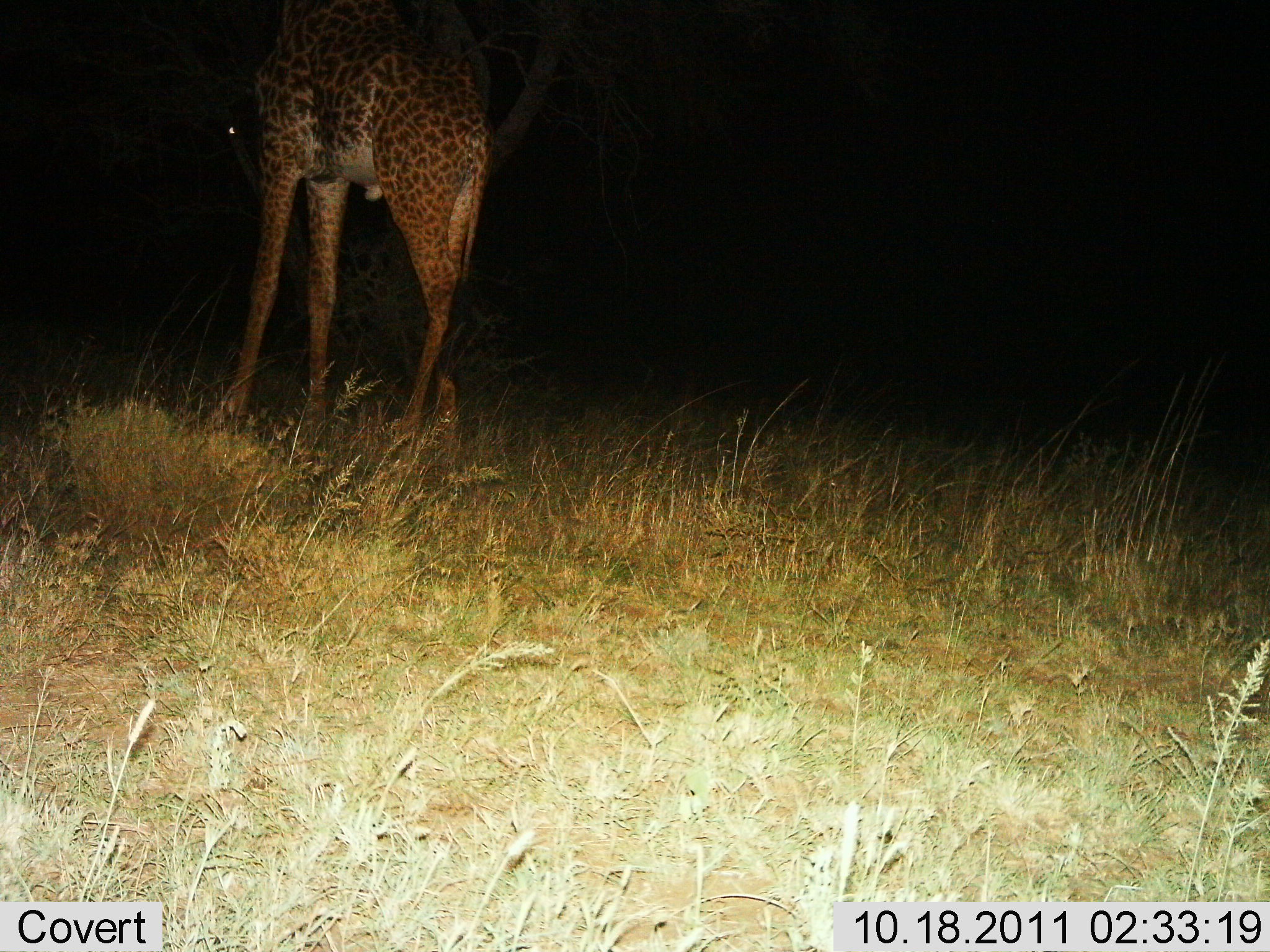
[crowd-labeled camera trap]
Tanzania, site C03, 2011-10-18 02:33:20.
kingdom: Animalia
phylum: Chordata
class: Mammalia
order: Artiodactyla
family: Giraffidae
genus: Giraffa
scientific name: Giraffa camelopardalis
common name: giraffe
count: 1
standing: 100%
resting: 0%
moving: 0%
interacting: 0%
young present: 0%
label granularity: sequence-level